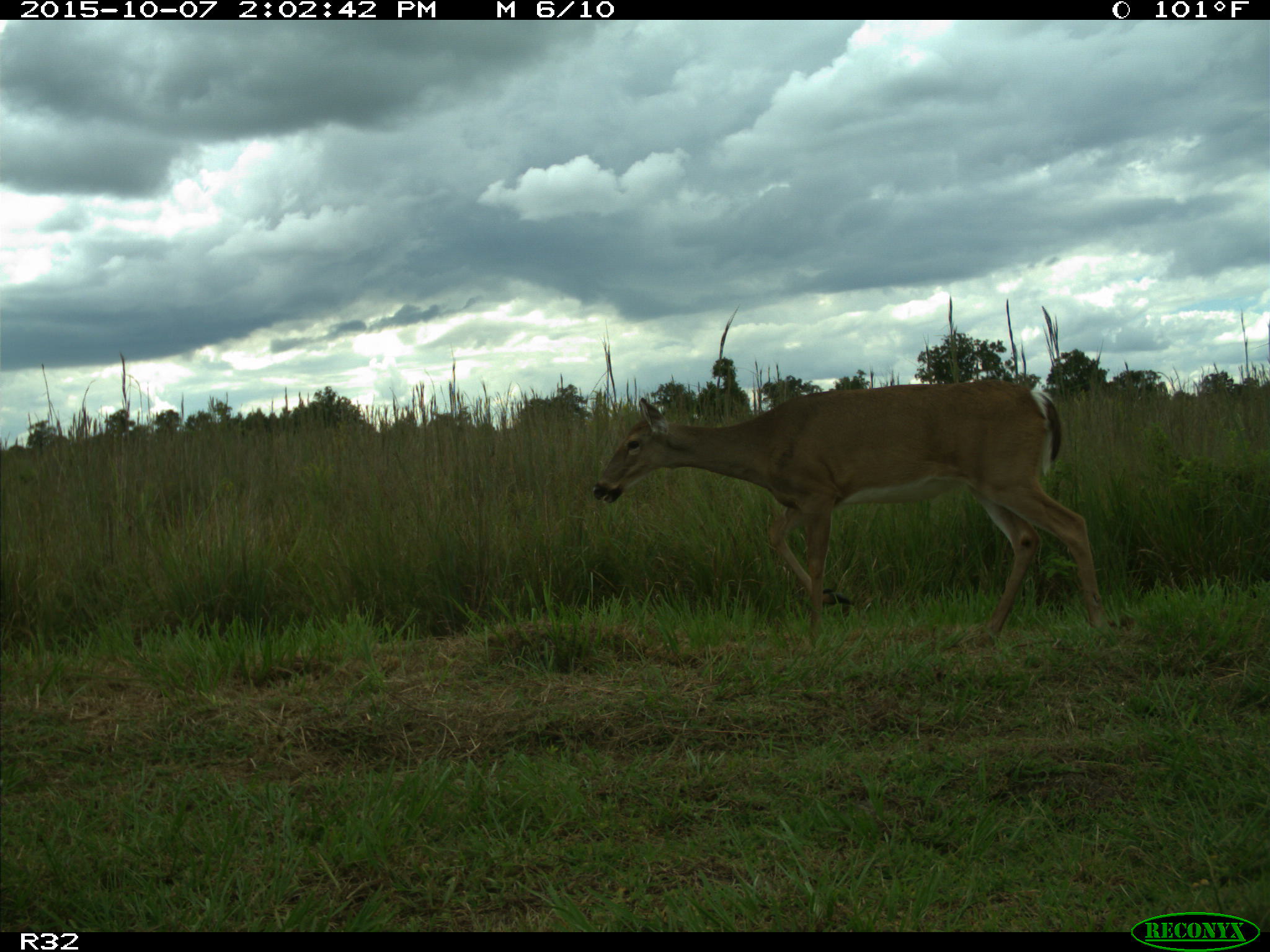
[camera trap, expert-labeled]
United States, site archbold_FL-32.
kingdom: Animalia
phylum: Chordata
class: Mammalia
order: Artiodactyla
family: Cervidae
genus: Odocoileus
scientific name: Odocoileus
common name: deer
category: unidentified deer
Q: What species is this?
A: Unidentified deer (deer) (Odocoileus).